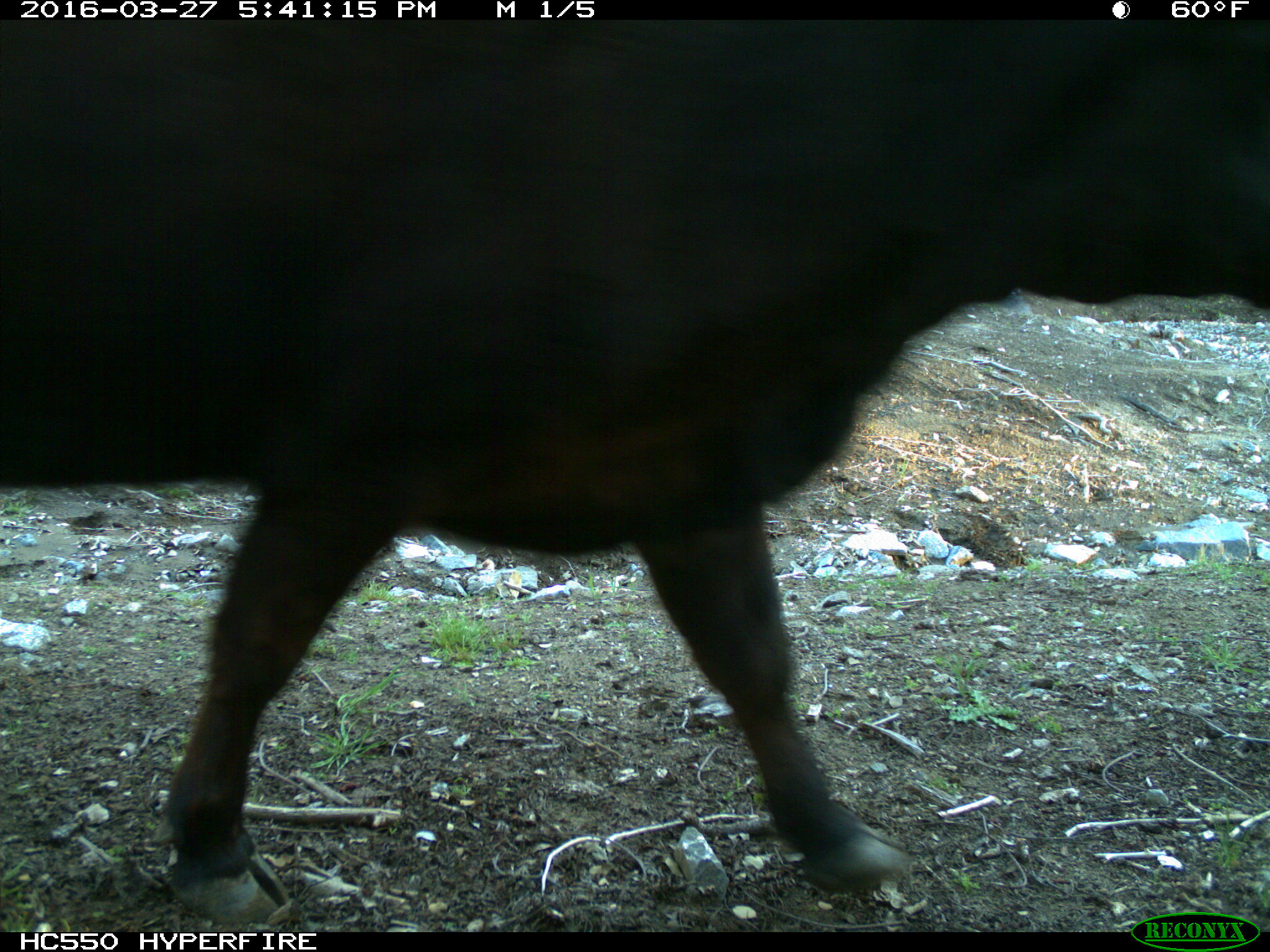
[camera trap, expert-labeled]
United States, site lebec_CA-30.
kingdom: Animalia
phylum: Chordata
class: Mammalia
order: Artiodactyla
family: Bovidae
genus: Bos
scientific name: Bos taurus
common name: domestic cow